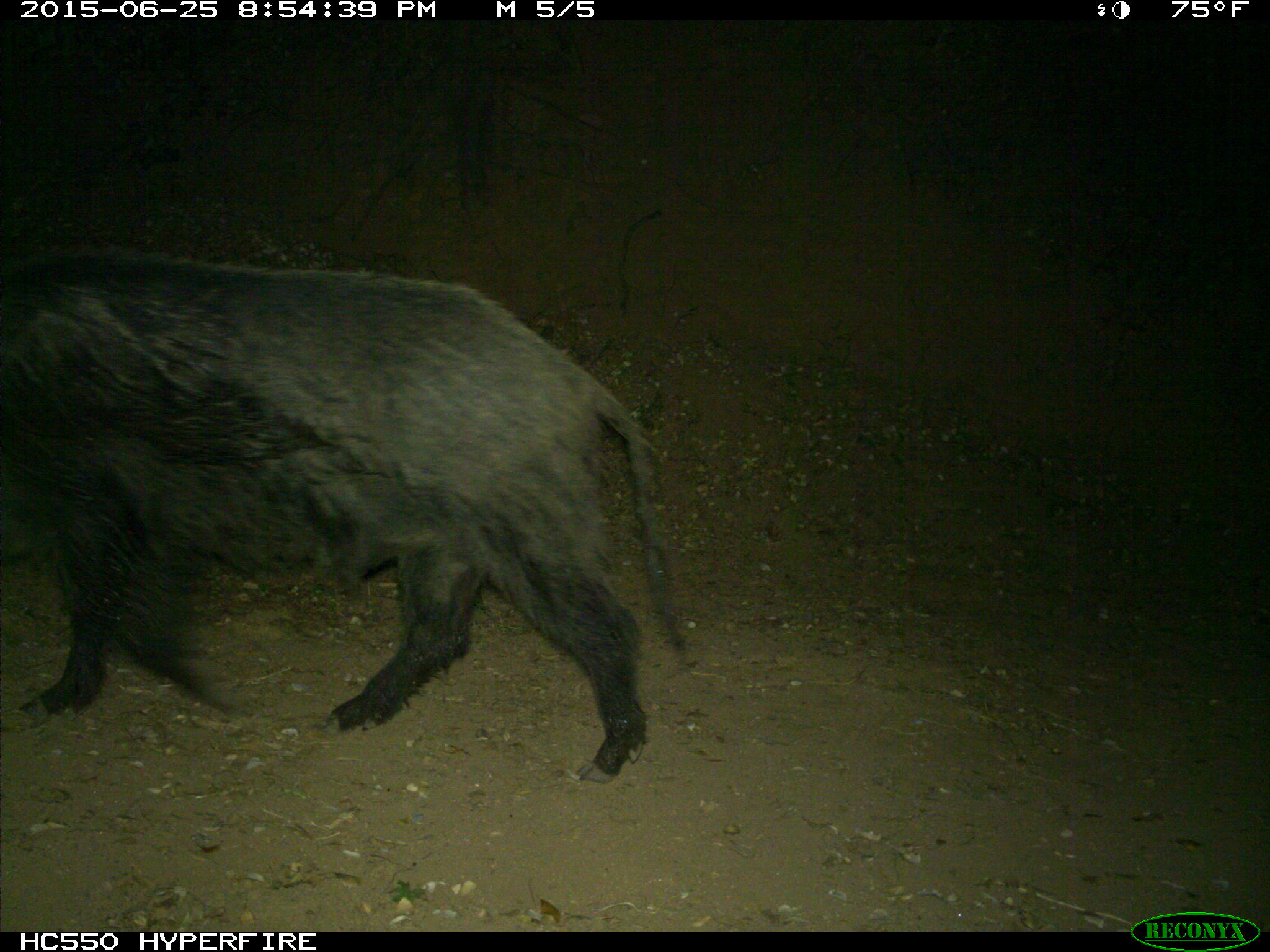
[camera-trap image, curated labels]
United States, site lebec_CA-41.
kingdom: Animalia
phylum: Chordata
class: Mammalia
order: Artiodactyla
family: Suidae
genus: Sus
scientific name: Sus scrofa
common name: wild boar